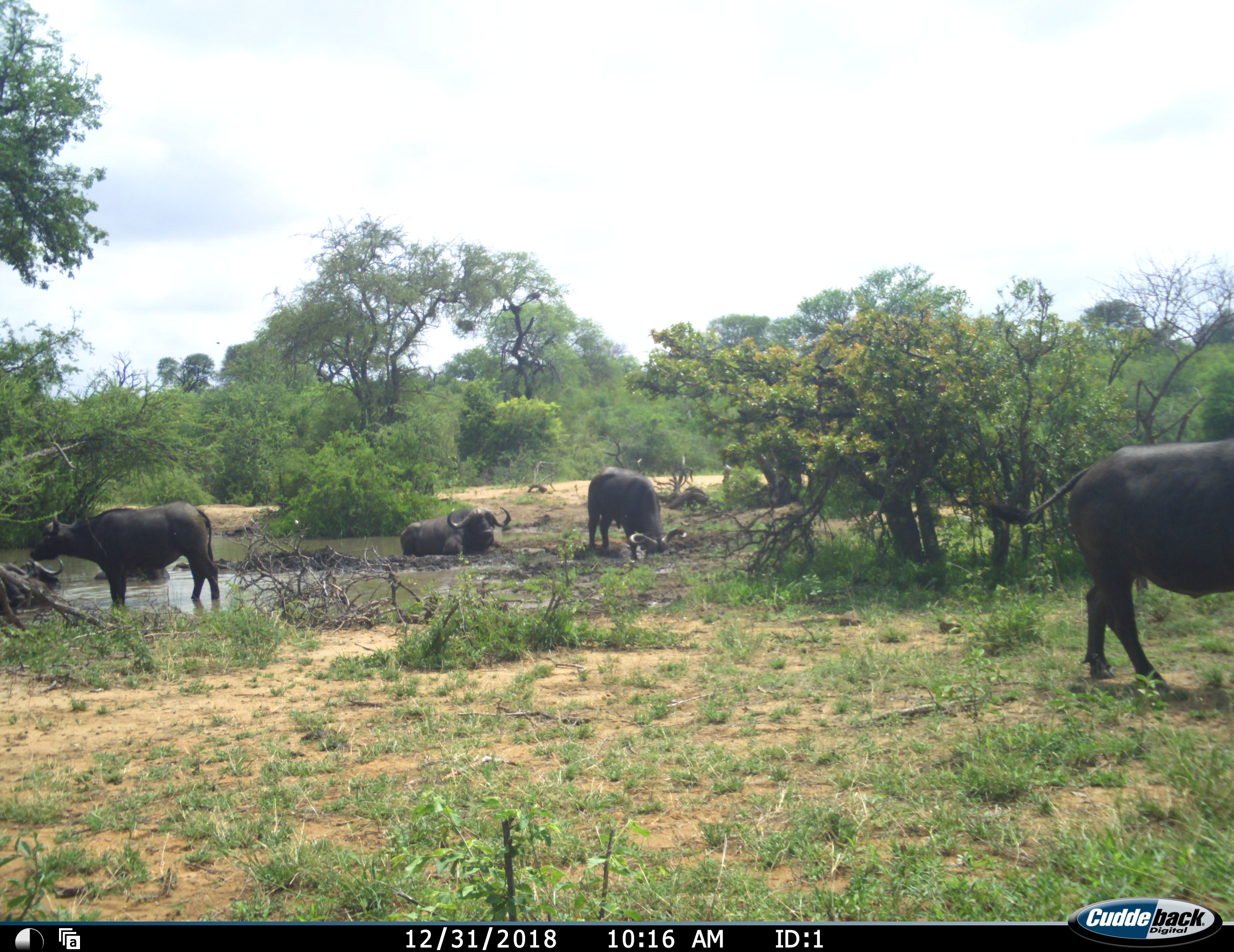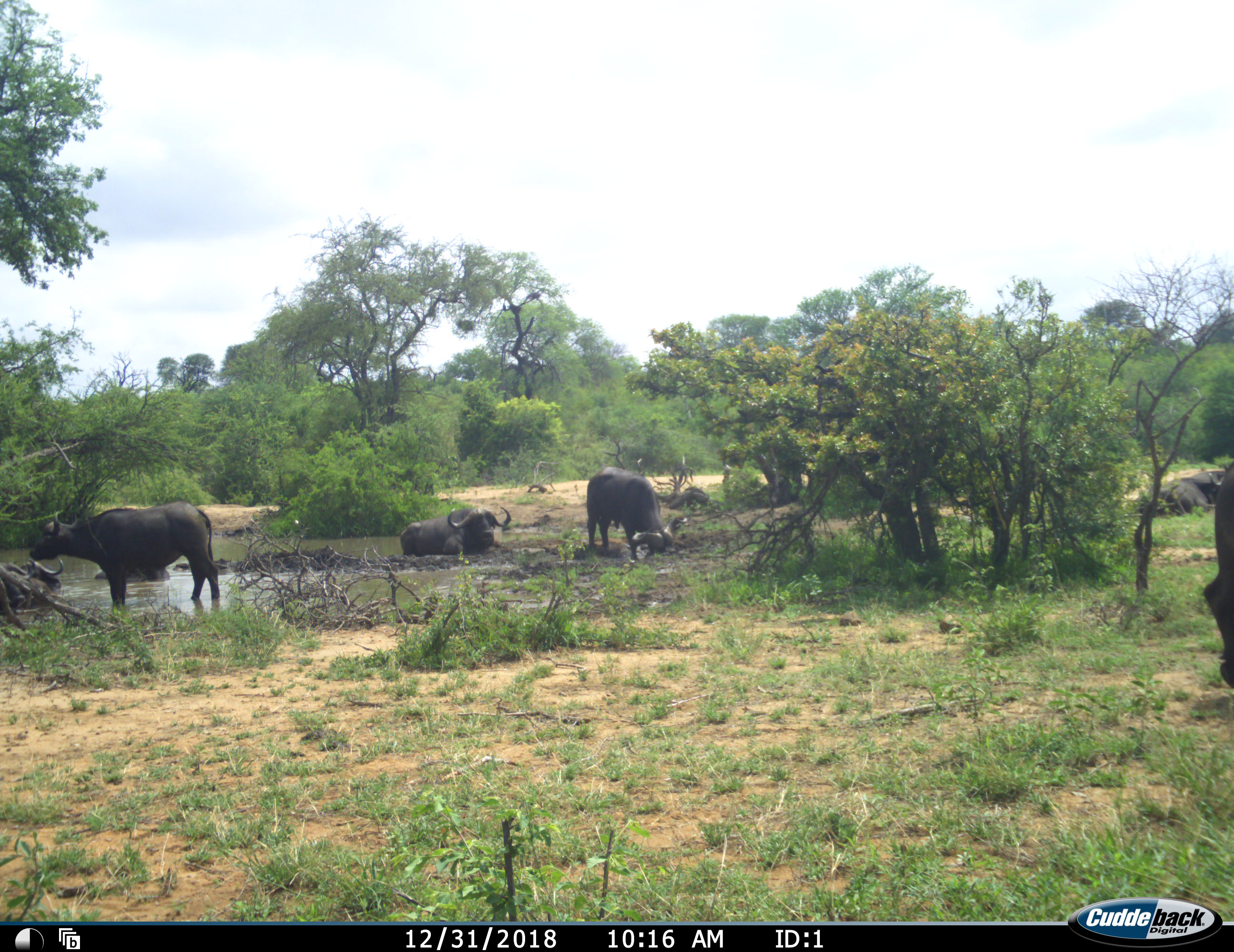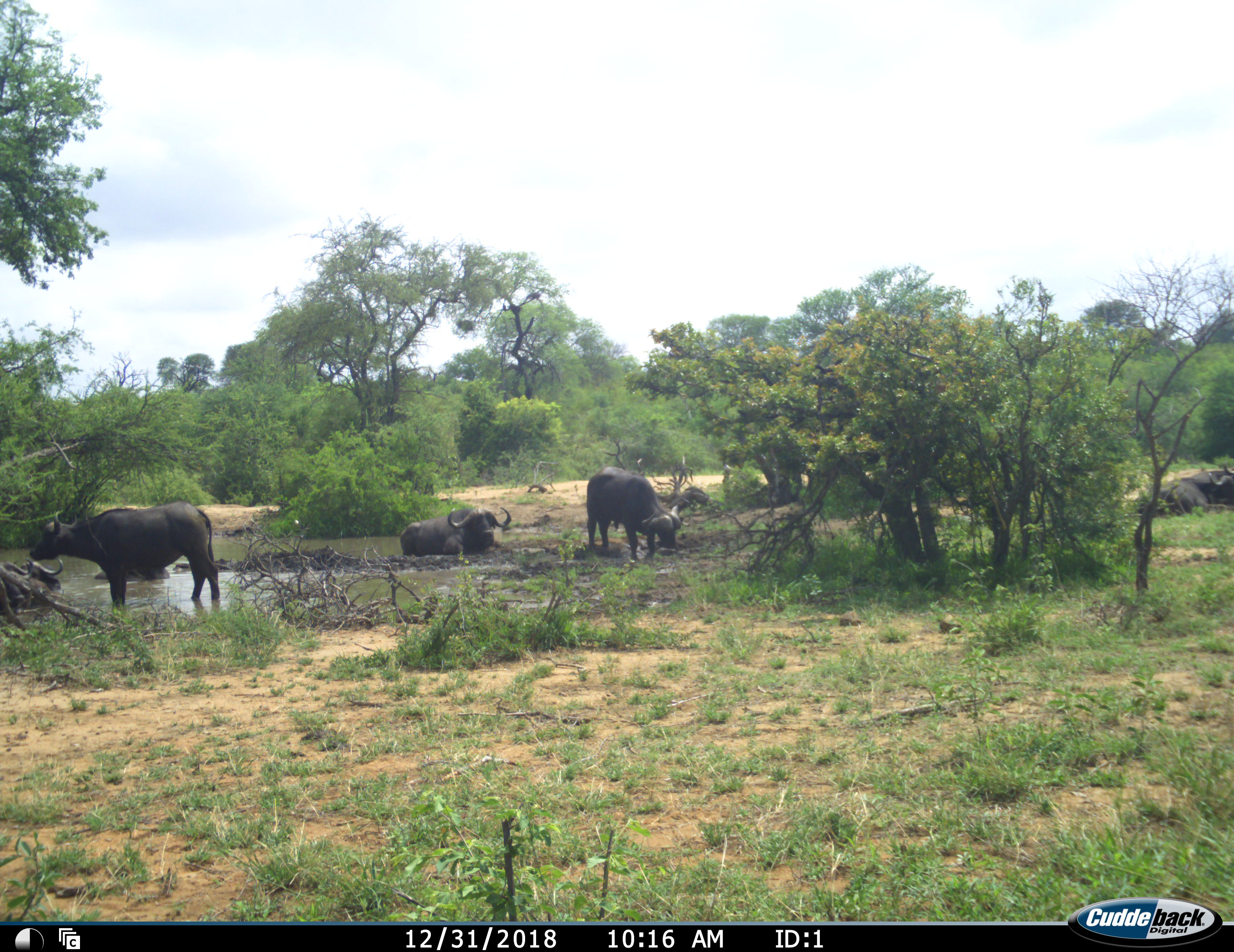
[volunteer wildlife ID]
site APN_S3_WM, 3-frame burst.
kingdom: Animalia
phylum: Chordata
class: Mammalia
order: Artiodactyla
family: Bovidae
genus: Syncerus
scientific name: Syncerus caffer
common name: african buffalo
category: buffalo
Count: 7.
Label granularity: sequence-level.